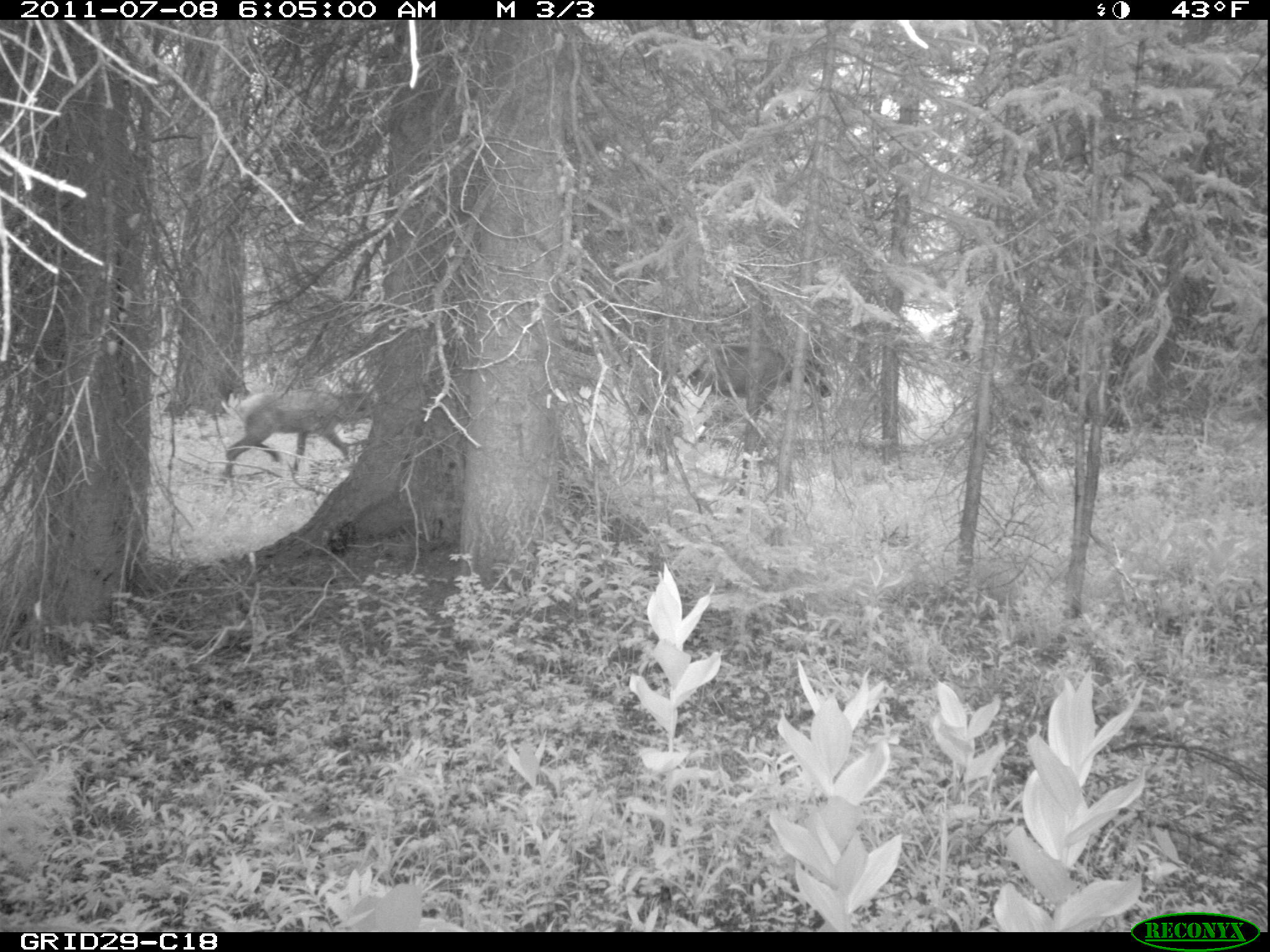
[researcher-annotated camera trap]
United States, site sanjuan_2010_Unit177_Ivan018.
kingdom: Animalia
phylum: Chordata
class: Mammalia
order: Artiodactyla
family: Cervidae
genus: Cervus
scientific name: Cervus elaphus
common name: red deer